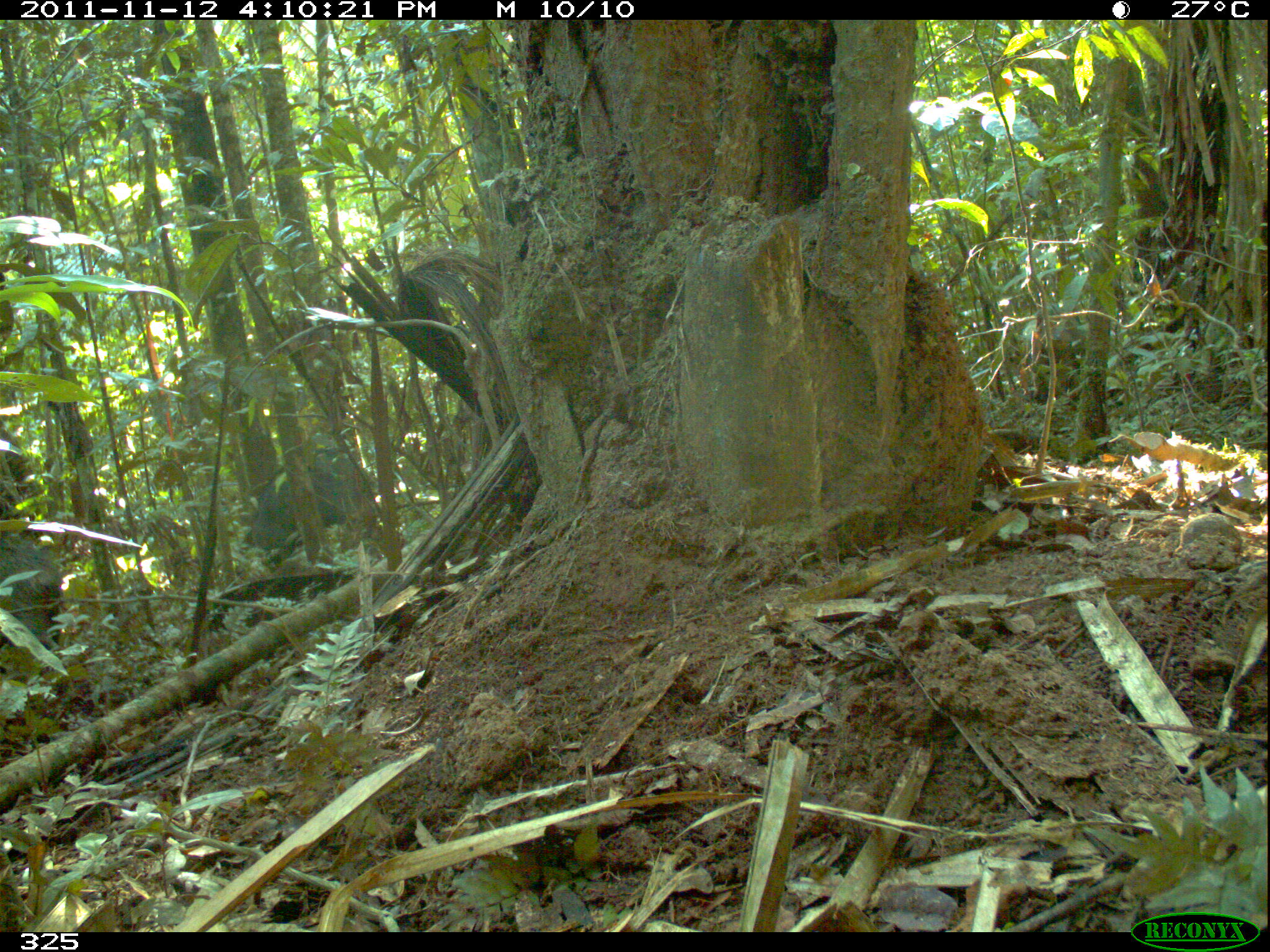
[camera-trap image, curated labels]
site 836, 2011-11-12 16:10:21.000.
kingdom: Animalia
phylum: Chordata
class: Mammalia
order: Artiodactyla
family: Tayassuidae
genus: Tayassu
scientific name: Tayassu pecari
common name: white-lipped peccary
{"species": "Tayassu pecari (white-lipped peccary)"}